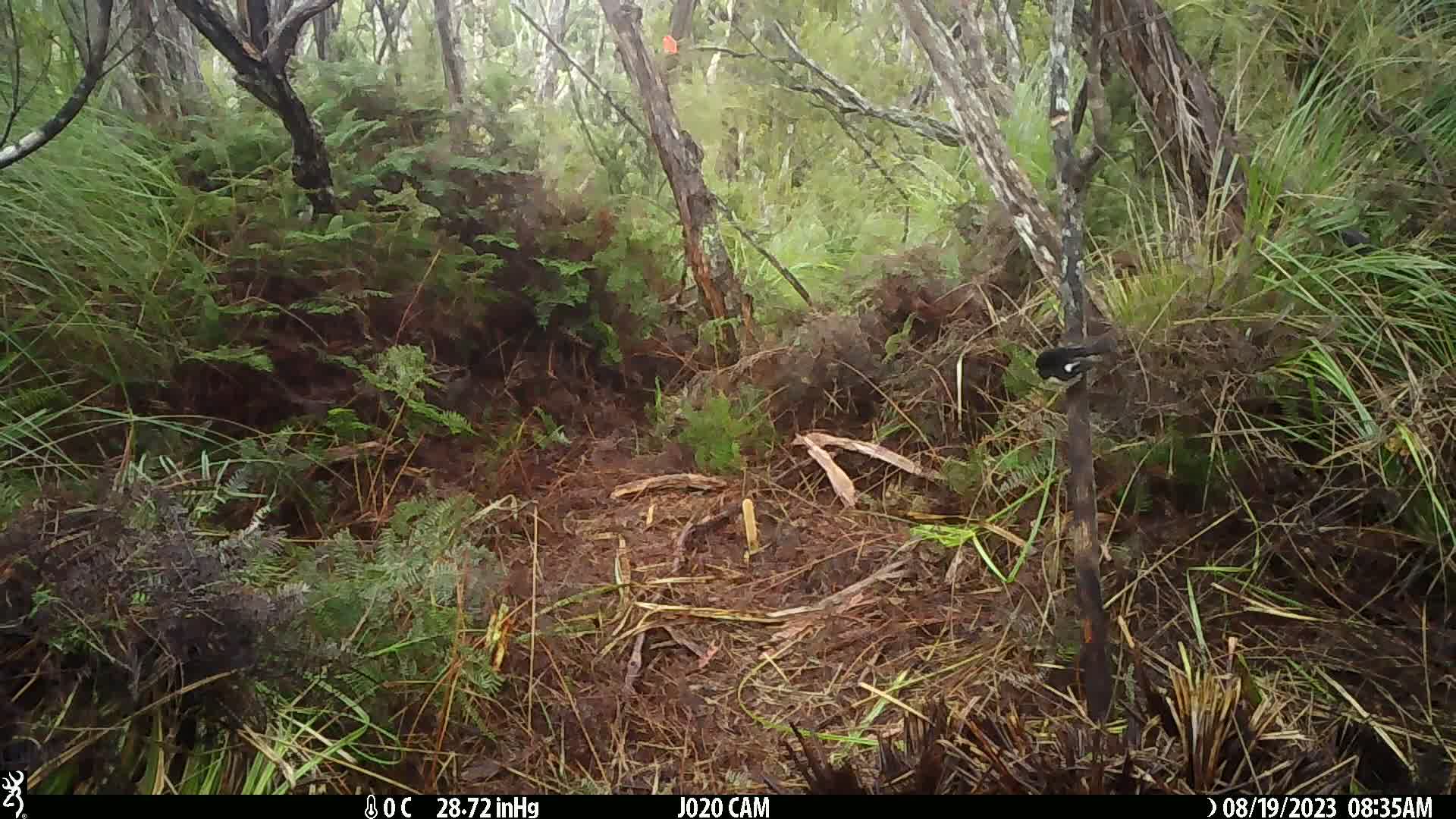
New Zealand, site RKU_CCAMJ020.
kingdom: Animalia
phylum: Chordata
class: Aves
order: Passeriformes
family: Petroicidae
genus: Petroica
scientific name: Petroica macrocephala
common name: tomtit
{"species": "tomtit (Petroica macrocephala)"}